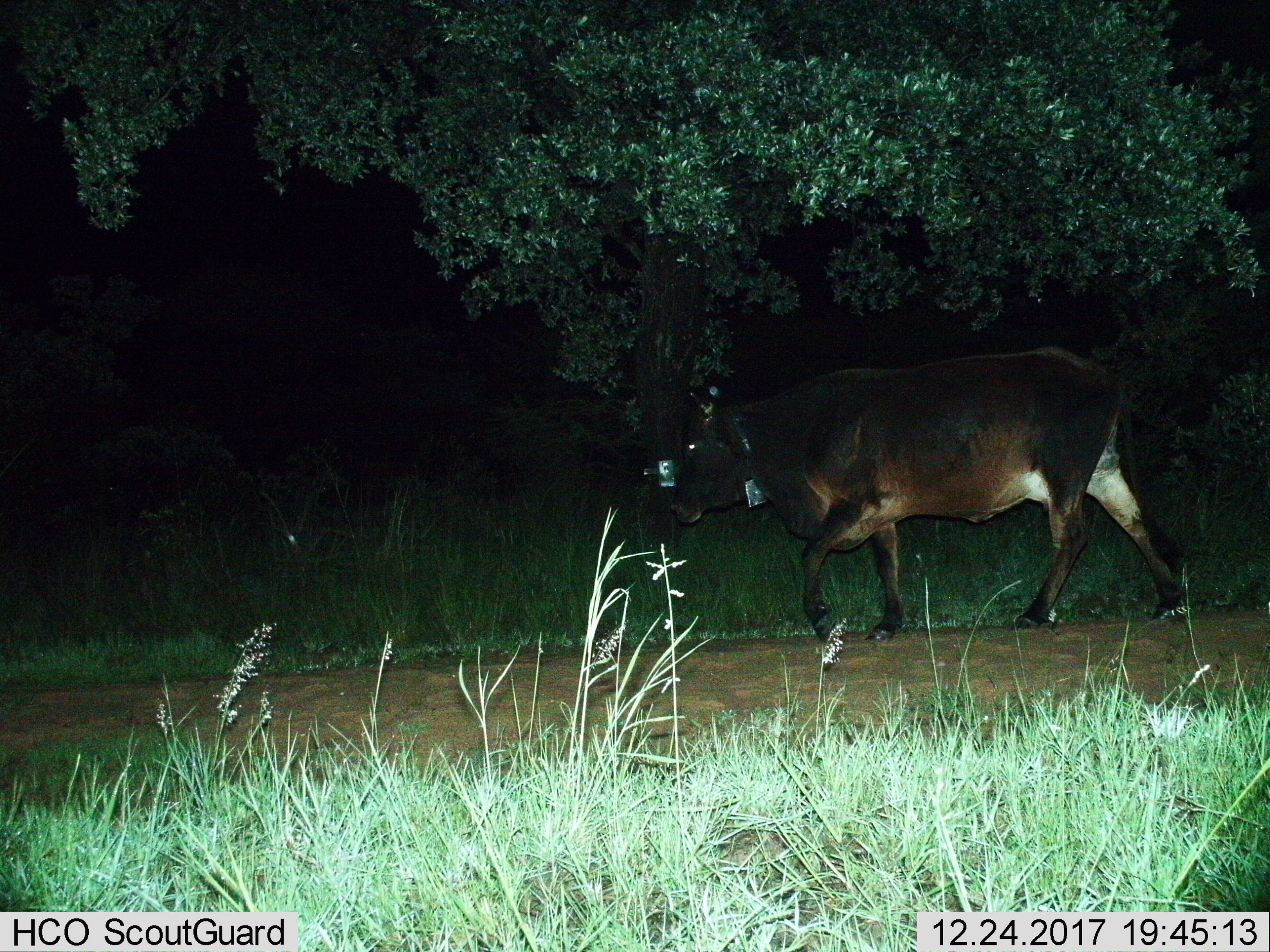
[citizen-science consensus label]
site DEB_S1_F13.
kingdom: Animalia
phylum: Chordata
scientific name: Vertebrata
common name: domestic animal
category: domesticanimal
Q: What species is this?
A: Domesticanimal (domestic animal) (Vertebrata).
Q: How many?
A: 1.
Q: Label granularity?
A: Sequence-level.